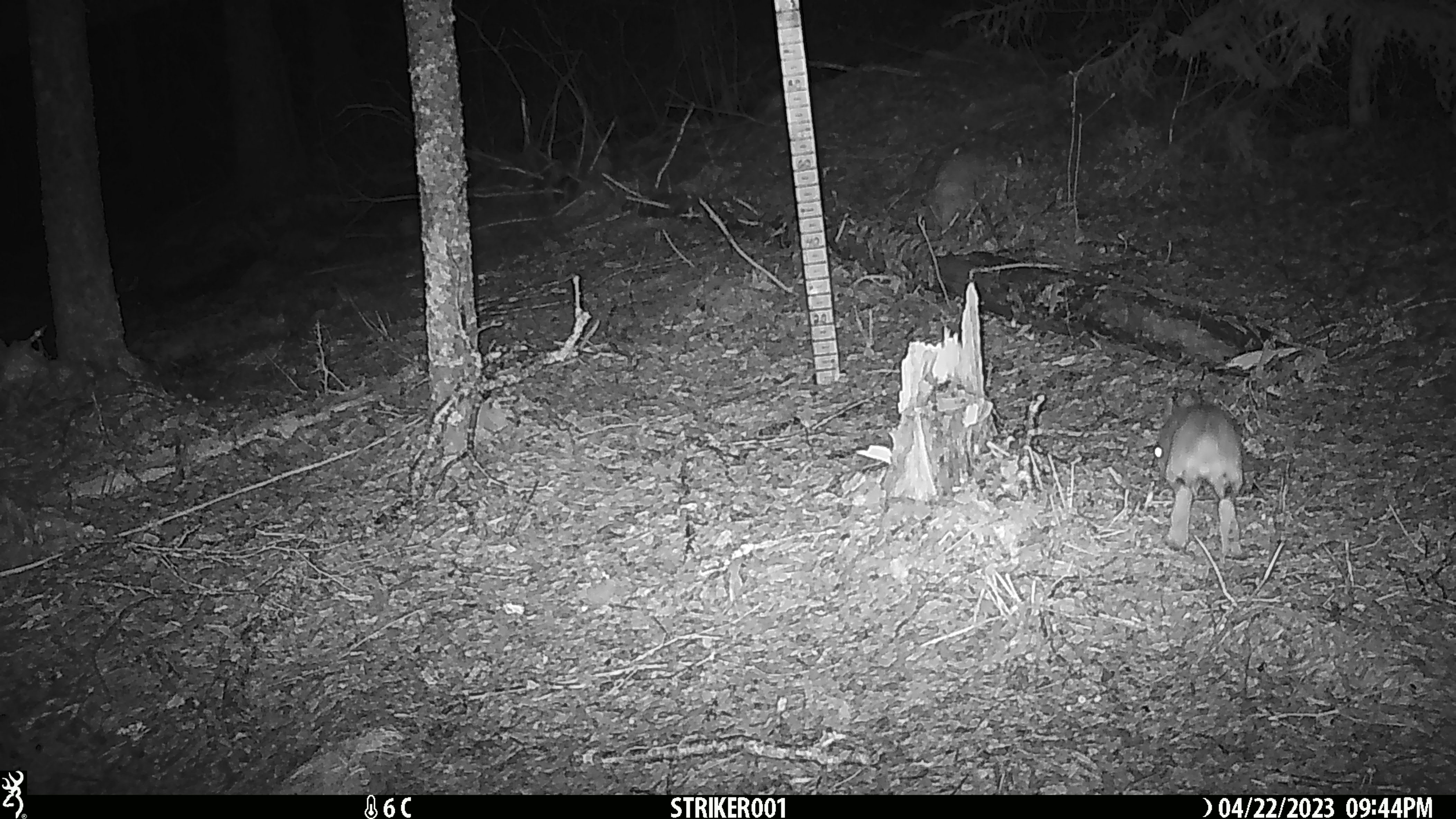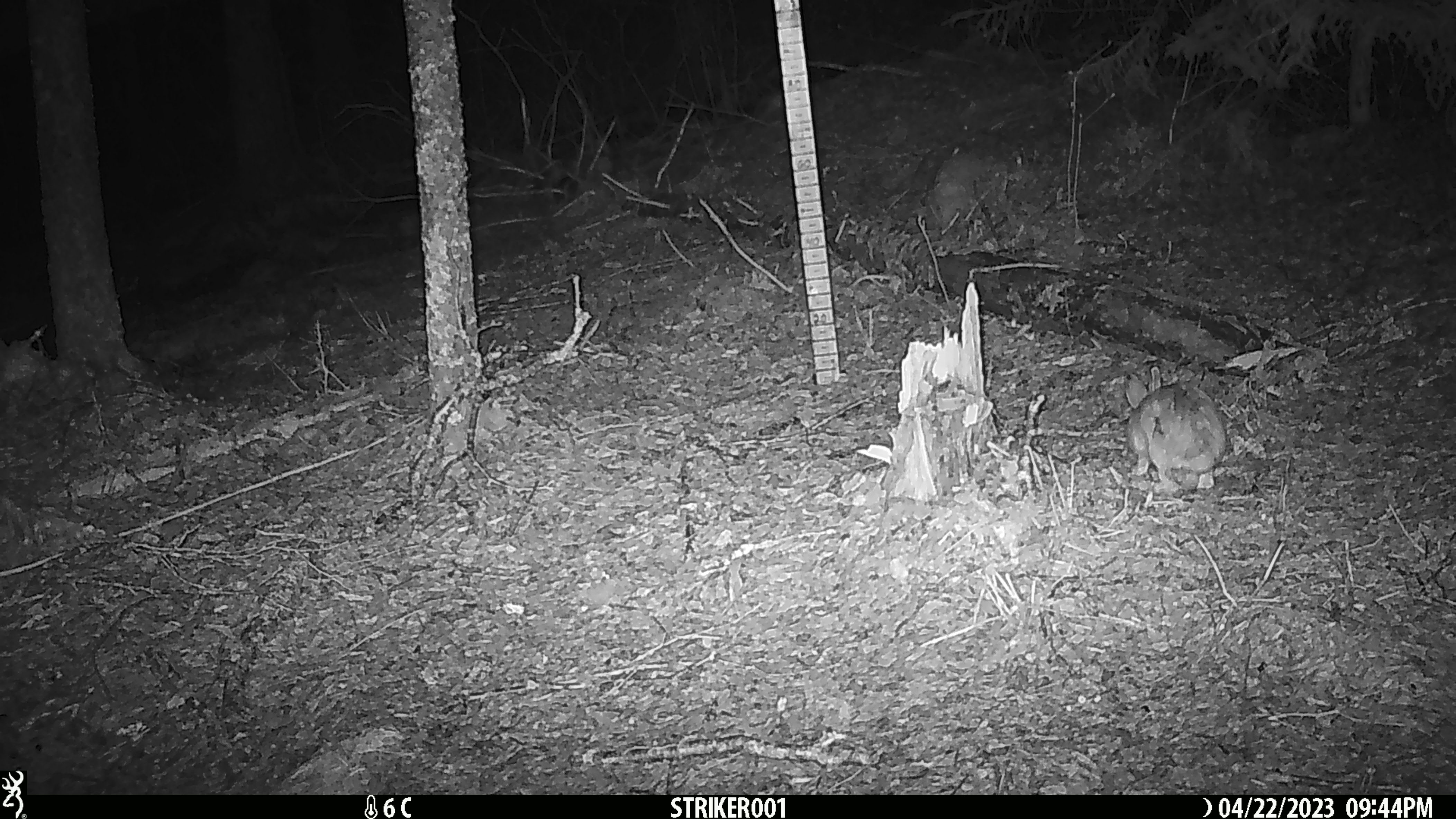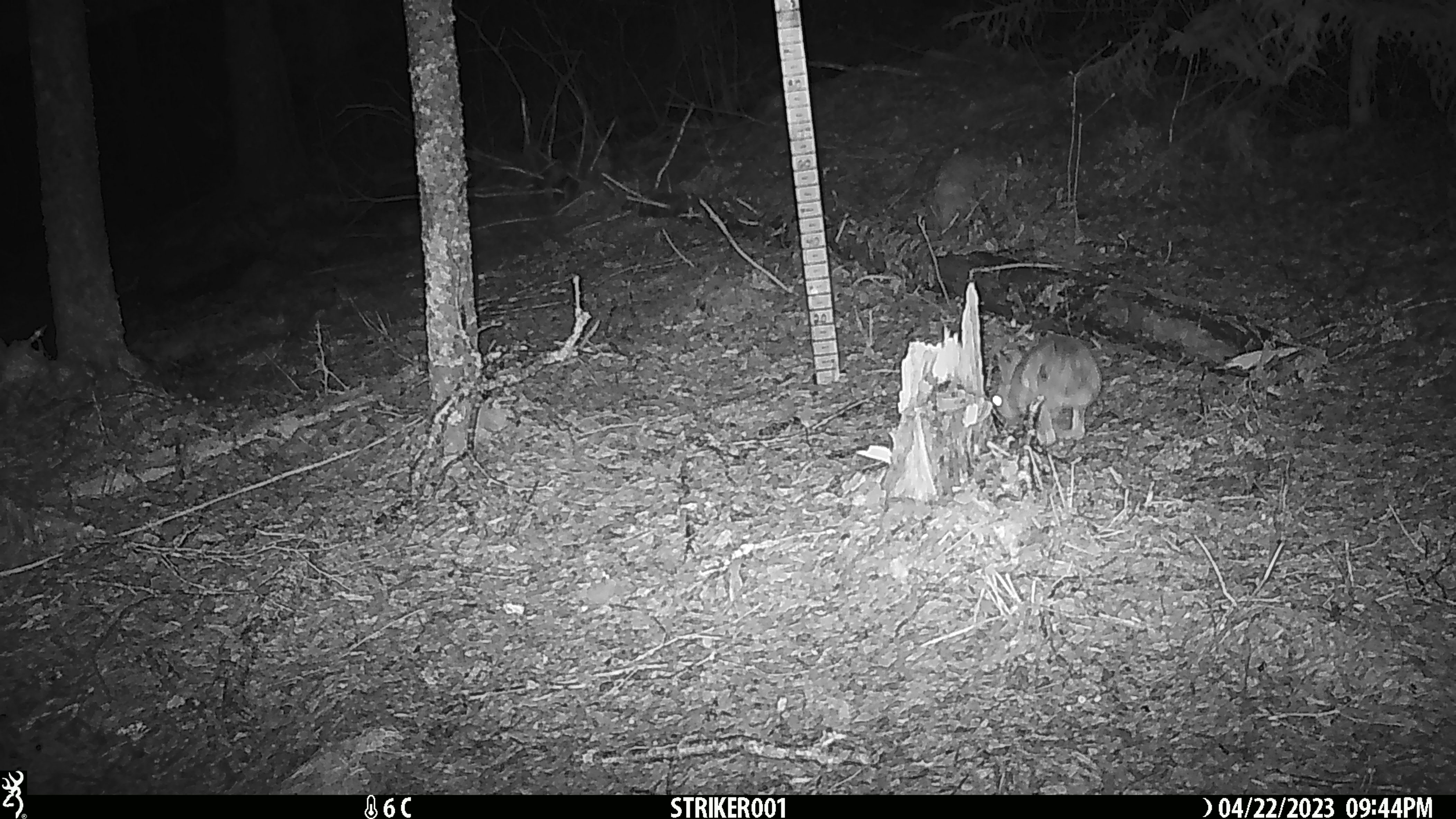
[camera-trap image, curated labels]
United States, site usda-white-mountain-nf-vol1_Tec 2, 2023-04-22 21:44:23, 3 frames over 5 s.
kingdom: Animalia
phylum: Chordata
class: Mammalia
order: Lagomorpha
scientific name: Lagomorpha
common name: rabbit or hare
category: rabbit or hare sp.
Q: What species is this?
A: Rabbit or hare sp. (rabbit or hare) (Lagomorpha).